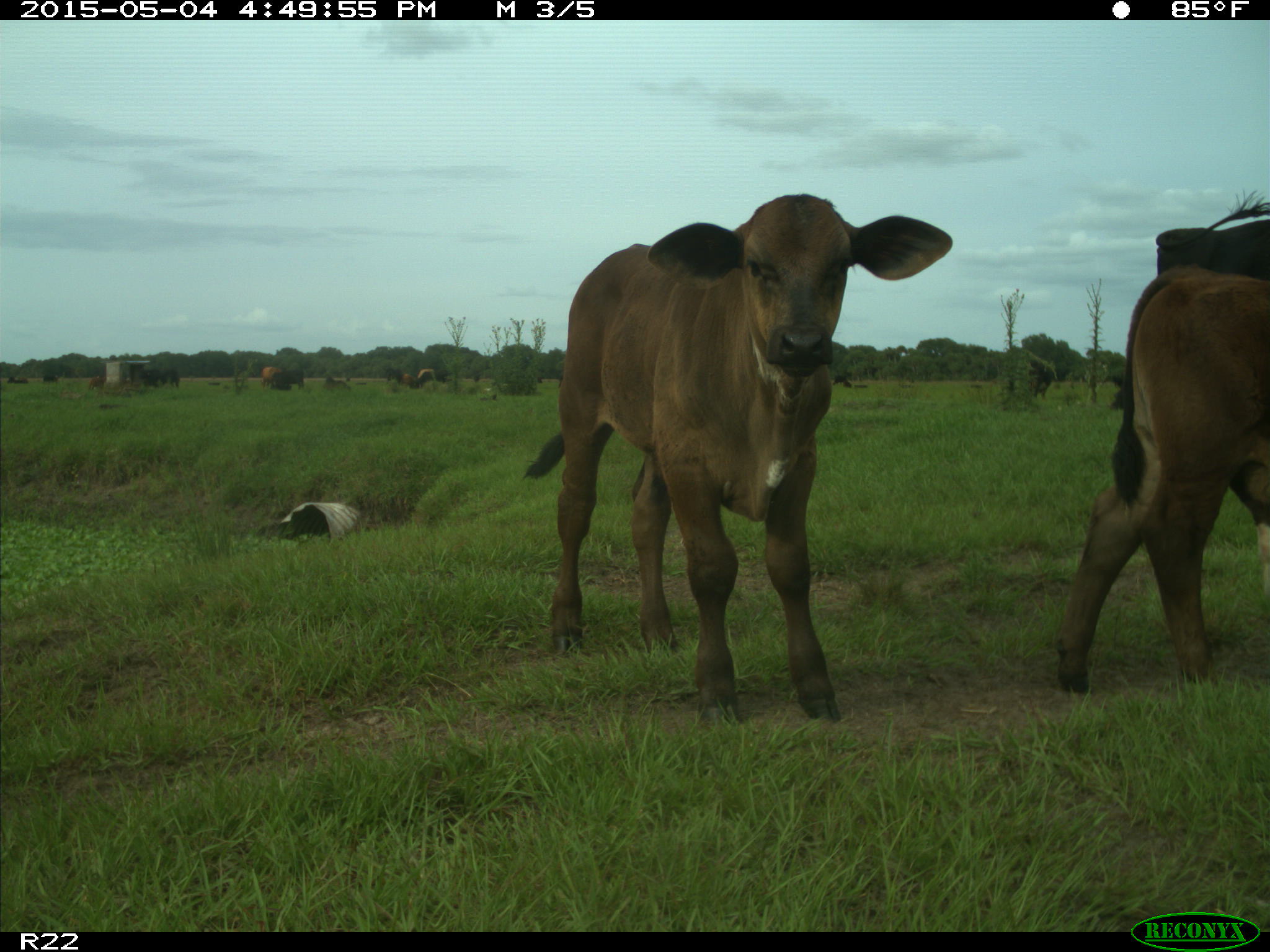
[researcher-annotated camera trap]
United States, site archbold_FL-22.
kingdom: Animalia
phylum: Chordata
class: Mammalia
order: Artiodactyla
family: Bovidae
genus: Bos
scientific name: Bos taurus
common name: domestic cow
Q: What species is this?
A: Bos taurus (domestic cow).